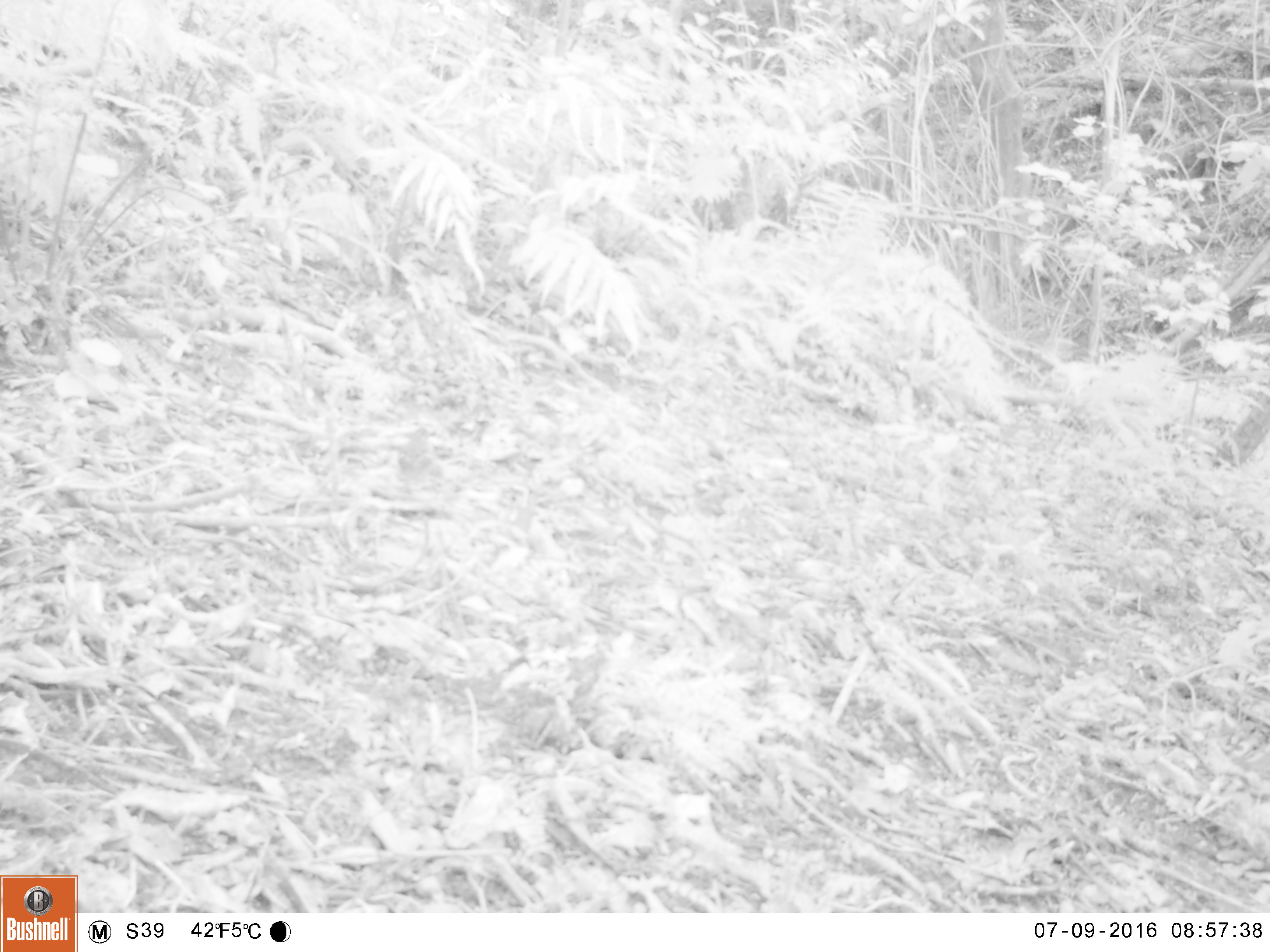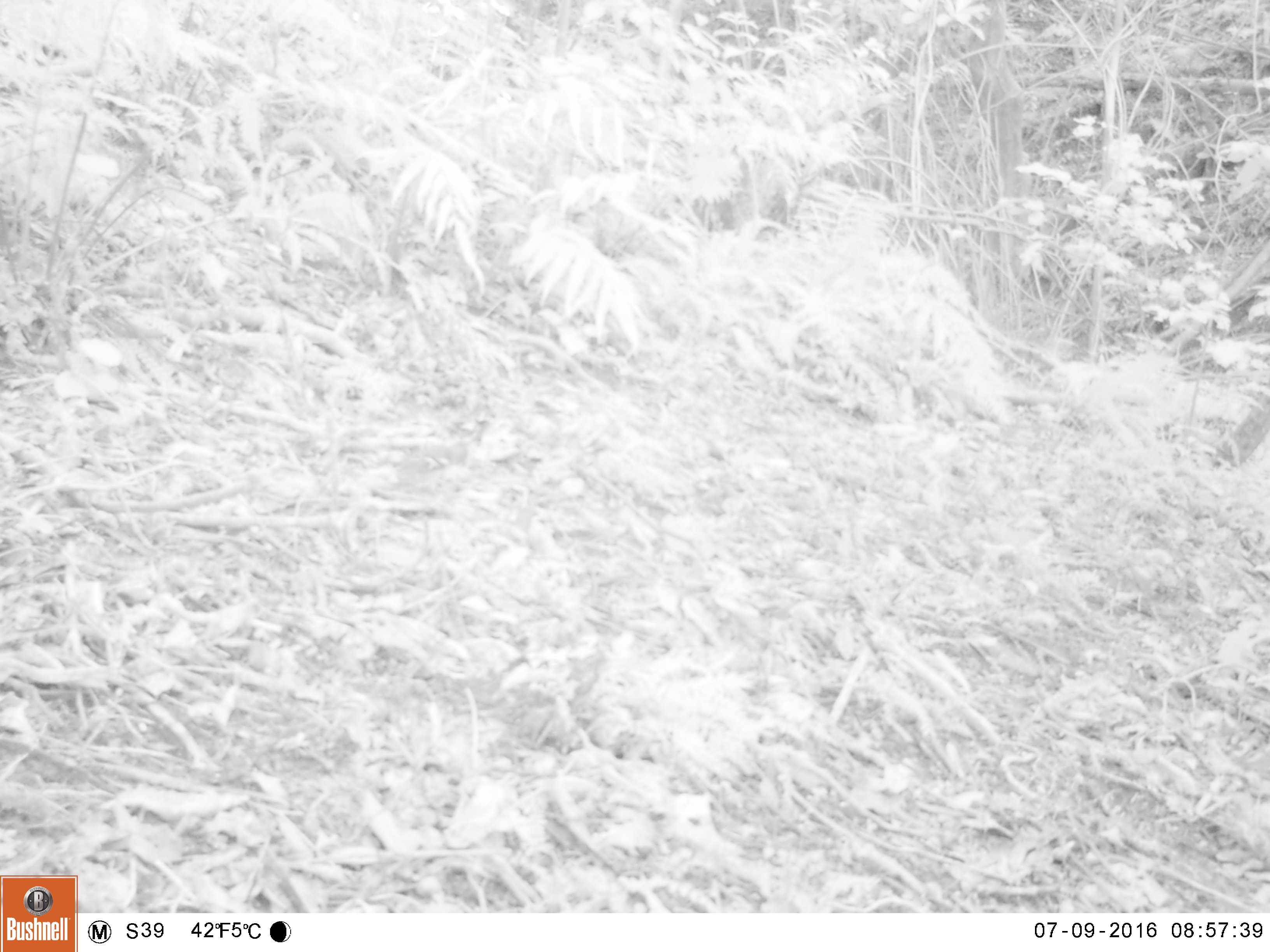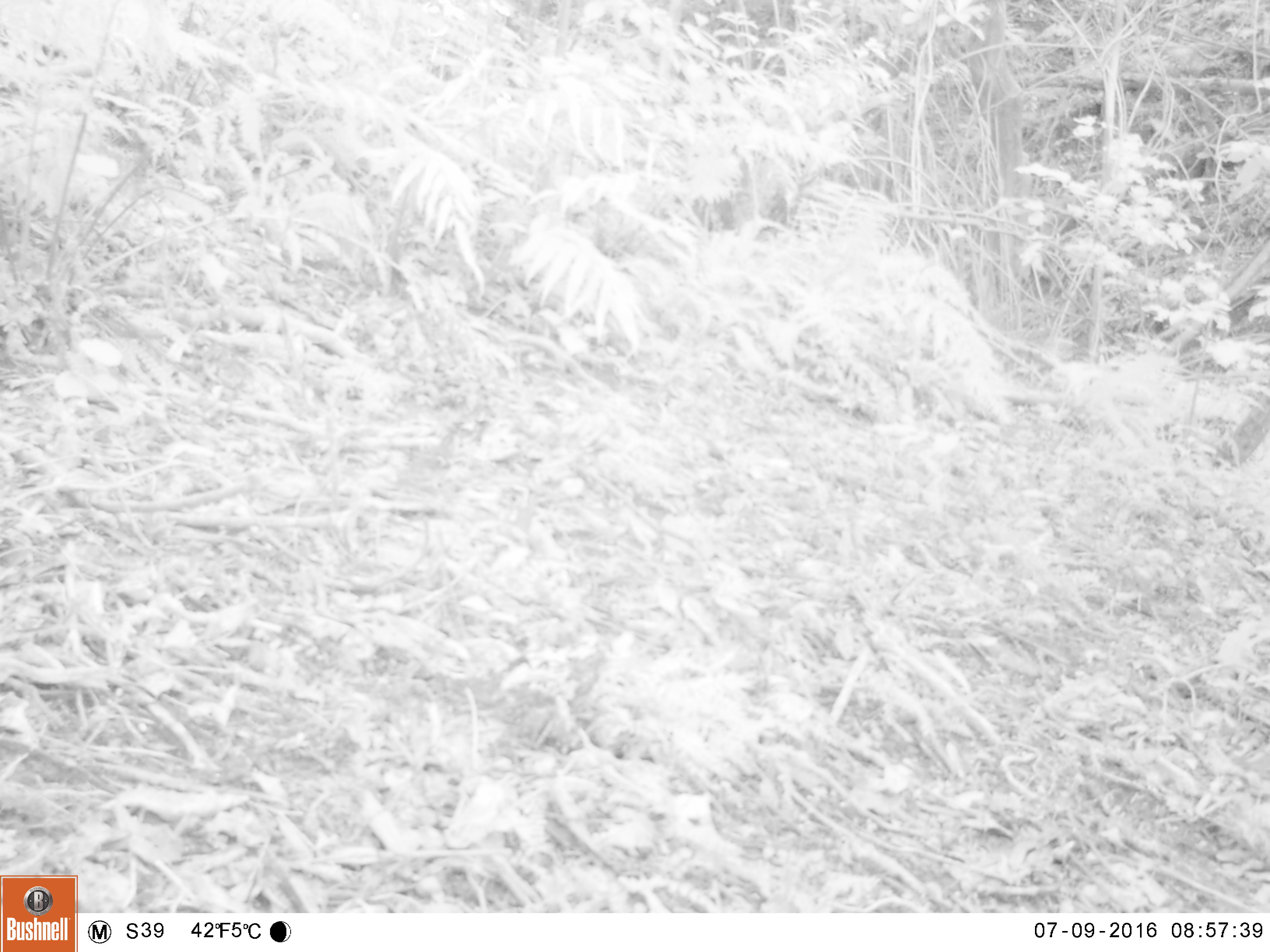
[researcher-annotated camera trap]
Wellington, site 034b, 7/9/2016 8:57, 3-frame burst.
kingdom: Animalia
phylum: Chordata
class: Aves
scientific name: Aves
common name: bird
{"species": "bird (Aves)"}